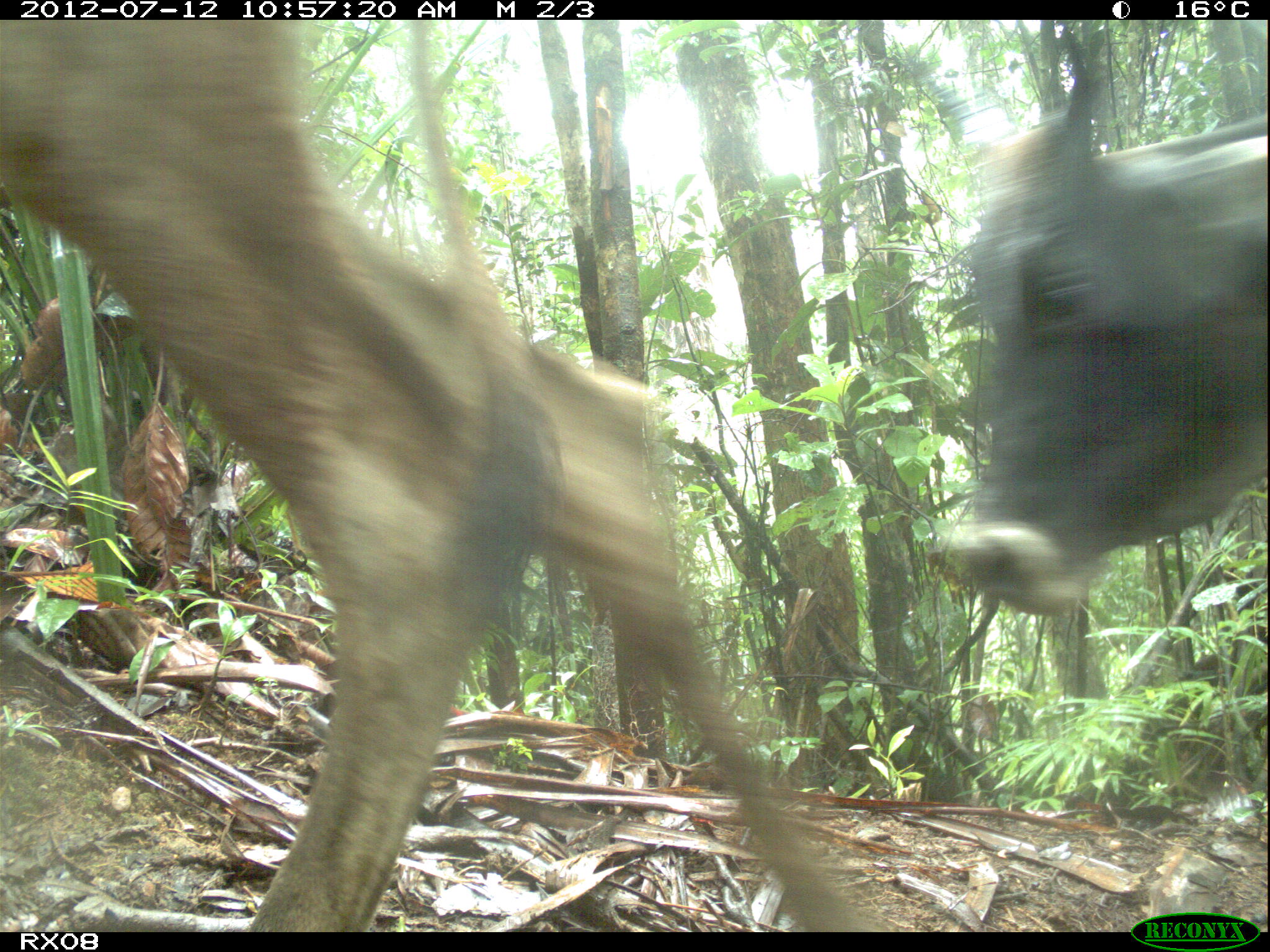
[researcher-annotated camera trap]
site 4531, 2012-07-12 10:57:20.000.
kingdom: Animalia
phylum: Chordata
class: Mammalia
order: Artiodactyla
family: Bovidae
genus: Bos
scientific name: Bos taurus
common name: domestic cattle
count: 4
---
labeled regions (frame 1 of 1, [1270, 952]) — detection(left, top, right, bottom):
bos taurus: detection(0, 19, 876, 932); detection(937, 27, 1270, 616)